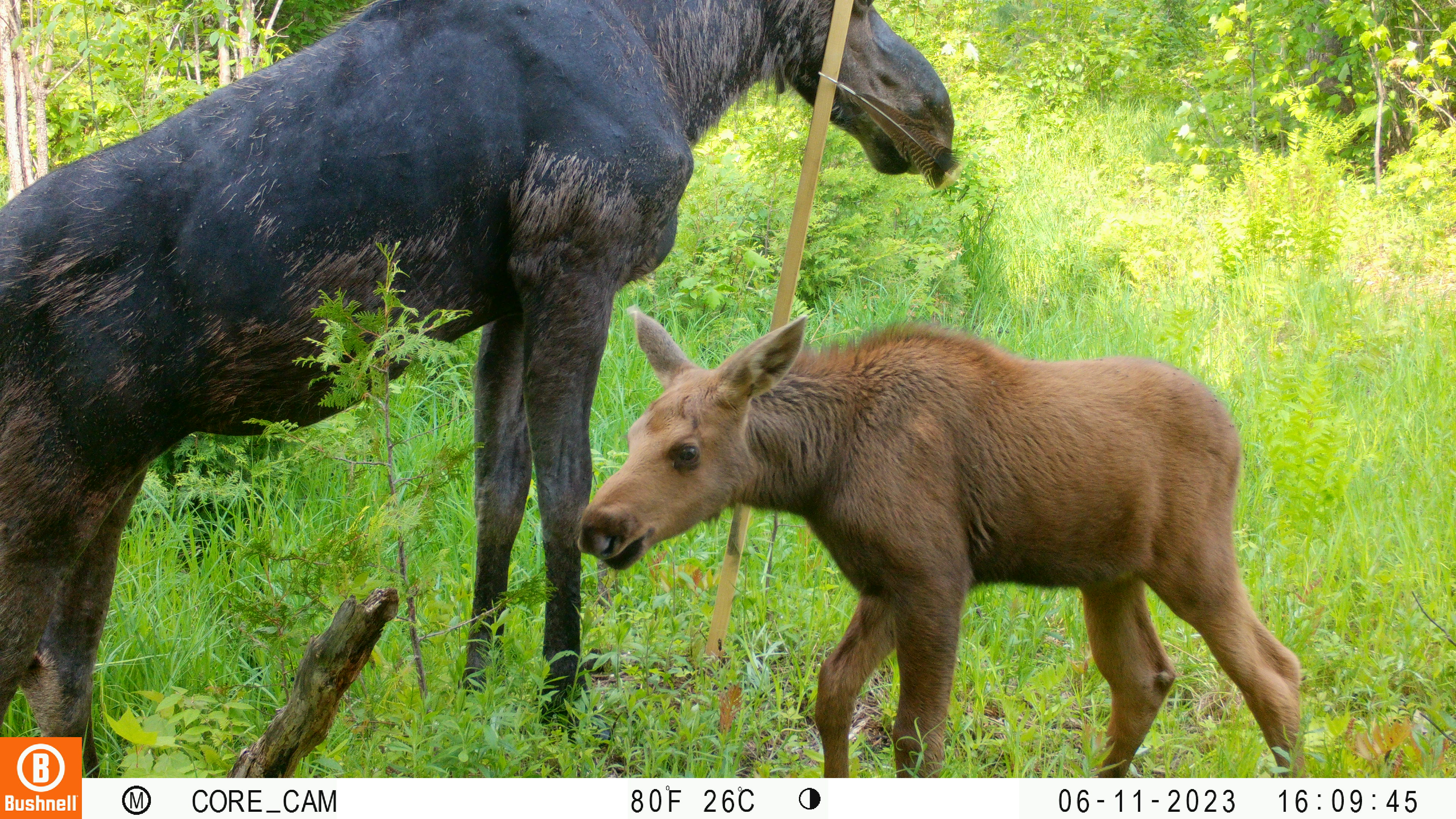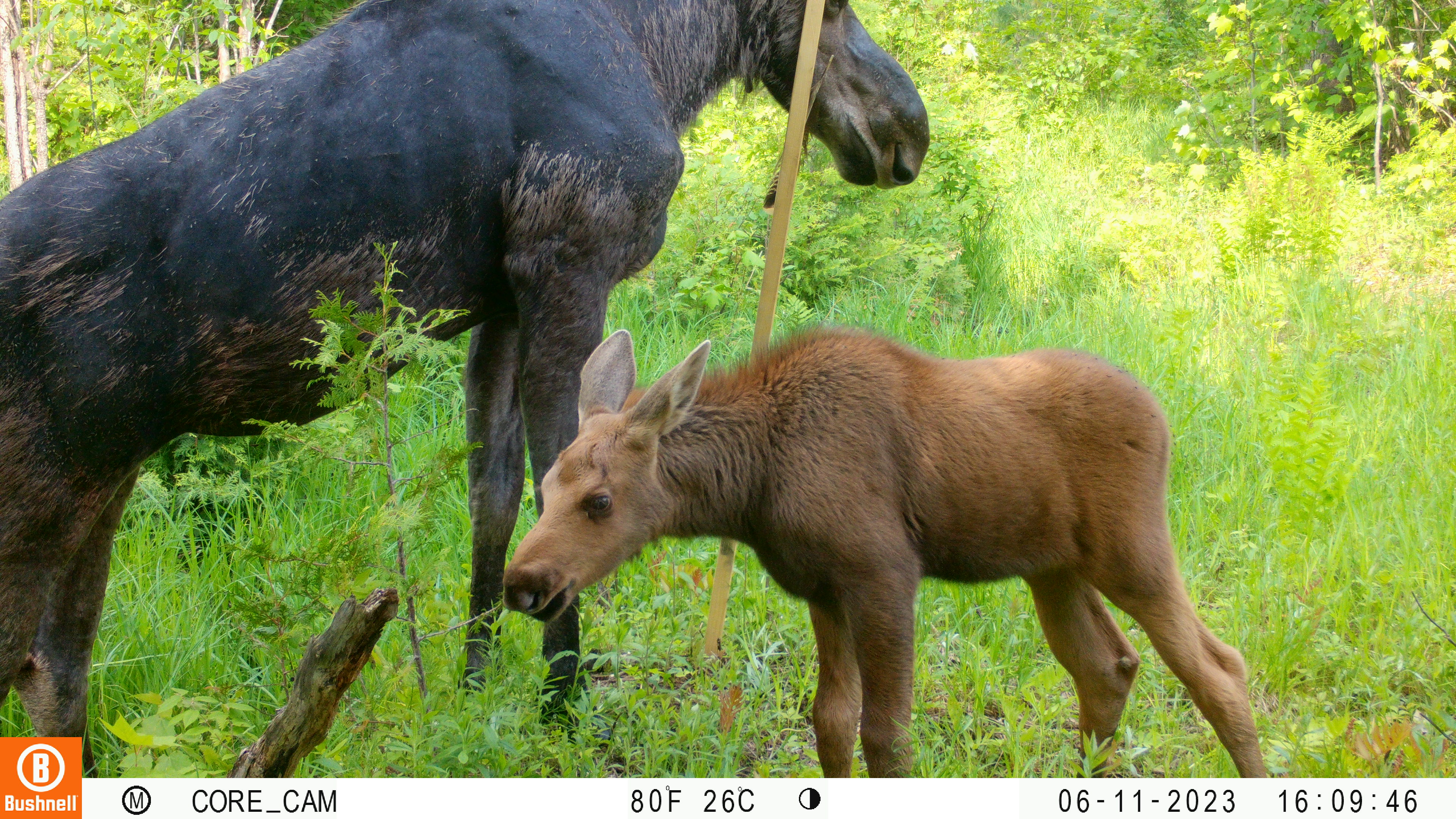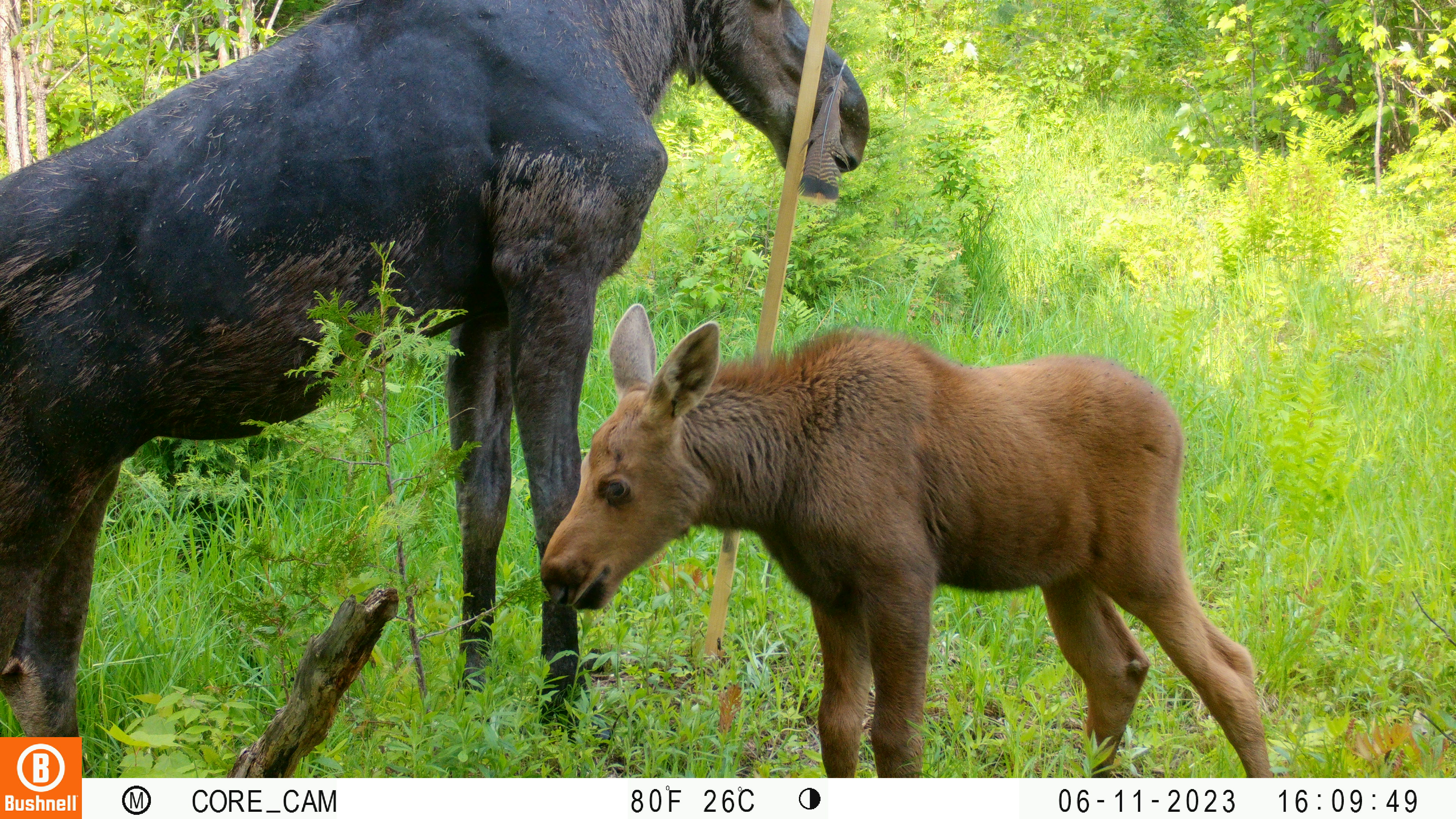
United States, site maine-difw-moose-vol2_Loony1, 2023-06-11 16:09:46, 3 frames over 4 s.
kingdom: Animalia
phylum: Chordata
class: Mammalia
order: Artiodactyla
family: Cervidae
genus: Alces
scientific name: Alces alces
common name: moose